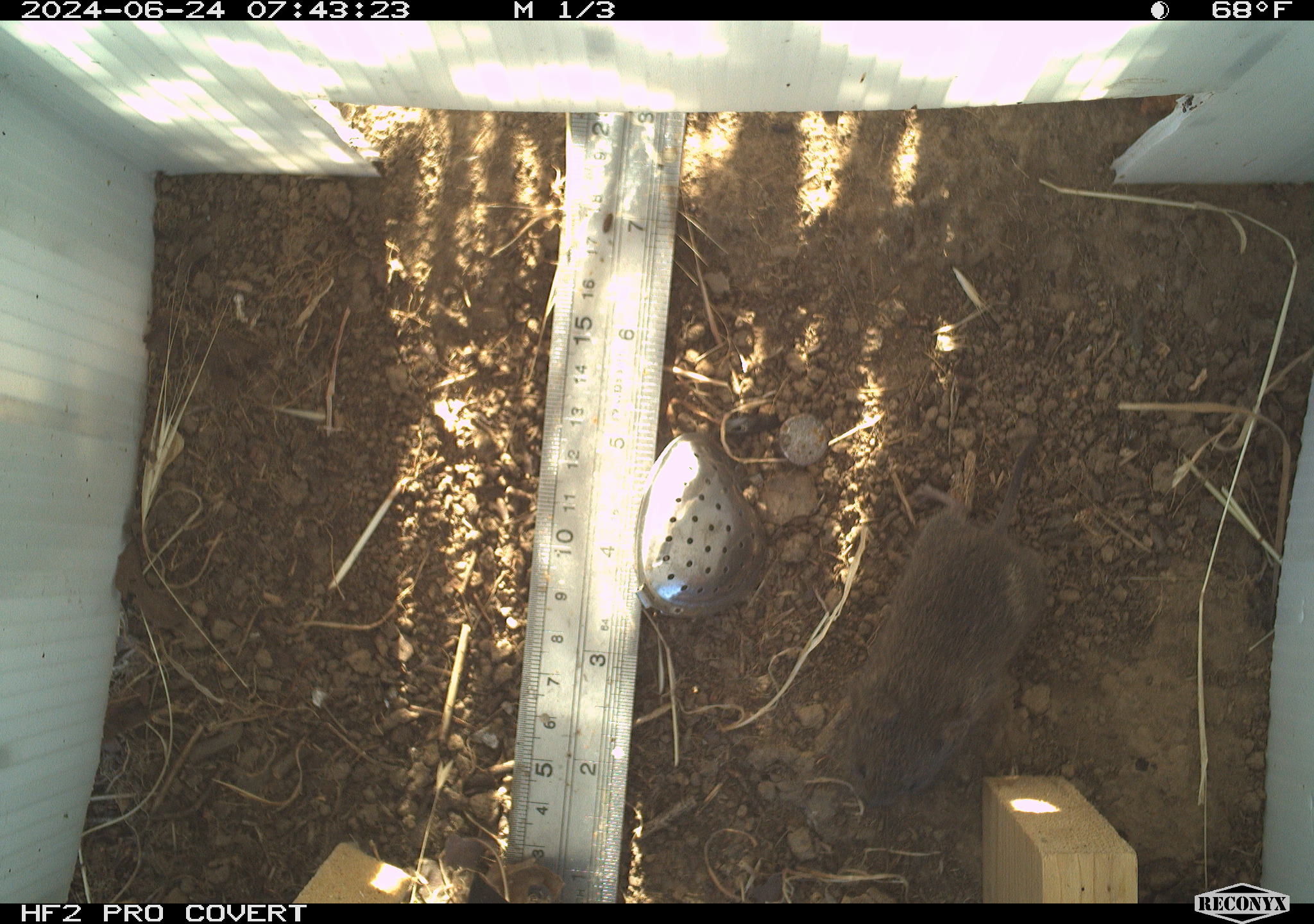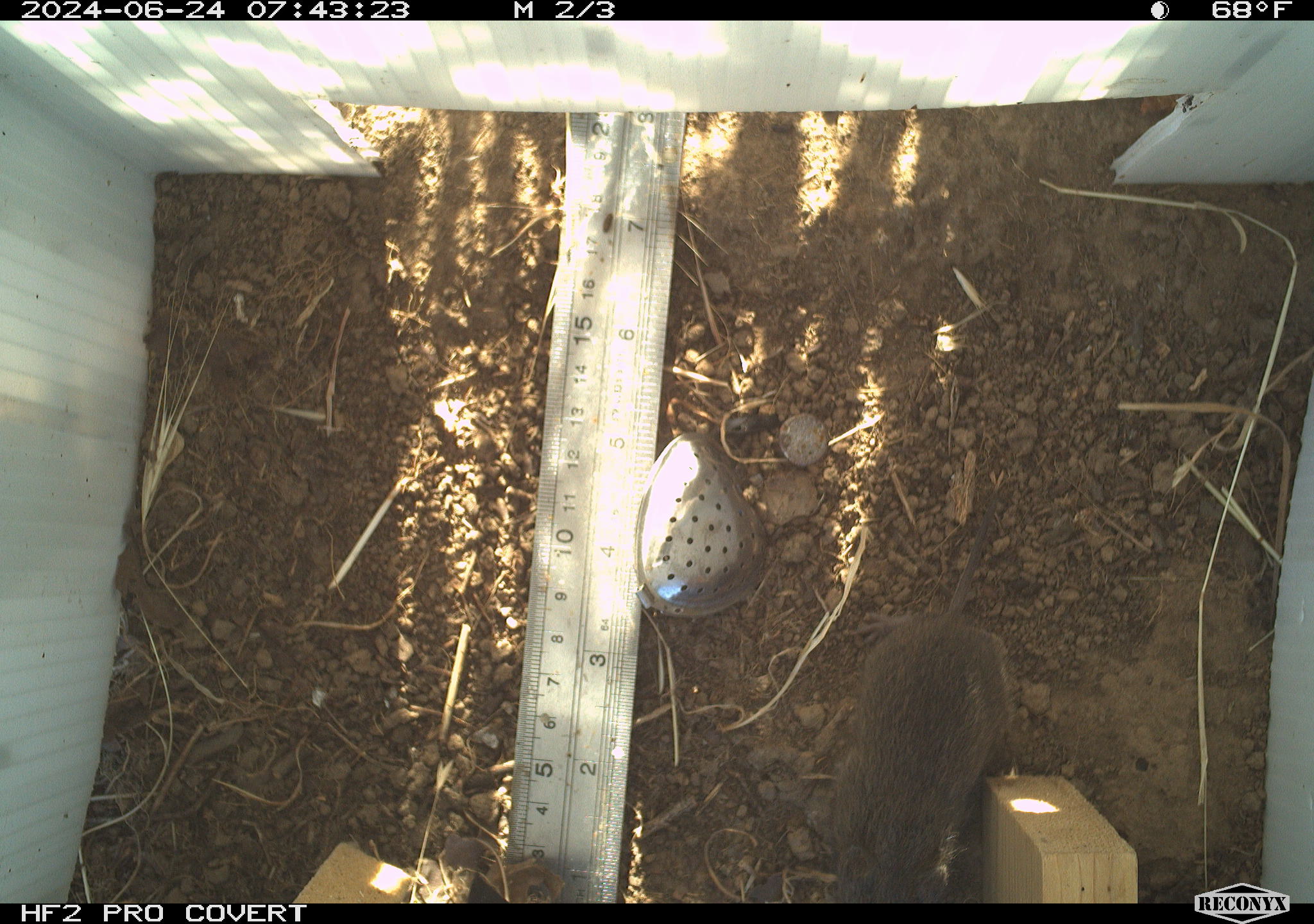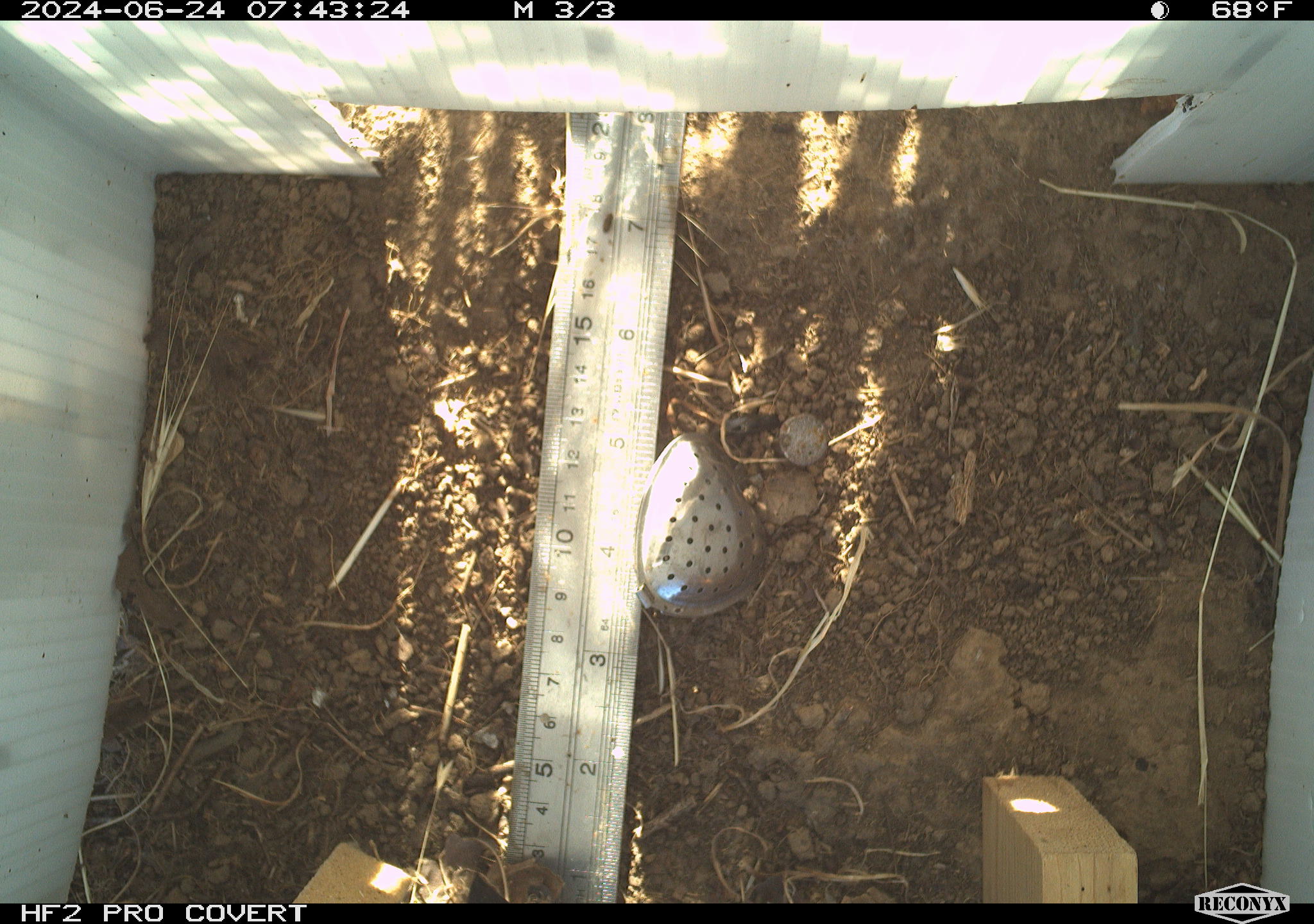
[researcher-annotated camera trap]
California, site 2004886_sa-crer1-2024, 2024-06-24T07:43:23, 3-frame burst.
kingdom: Animalia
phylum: Chordata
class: Mammalia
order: Rodentia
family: Cricetidae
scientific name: Arvicolinae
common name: voles, lemmings, and muskrats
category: arvicolinae subfamily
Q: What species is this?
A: Arvicolinae subfamily (voles, lemmings, and muskrats) (Arvicolinae).